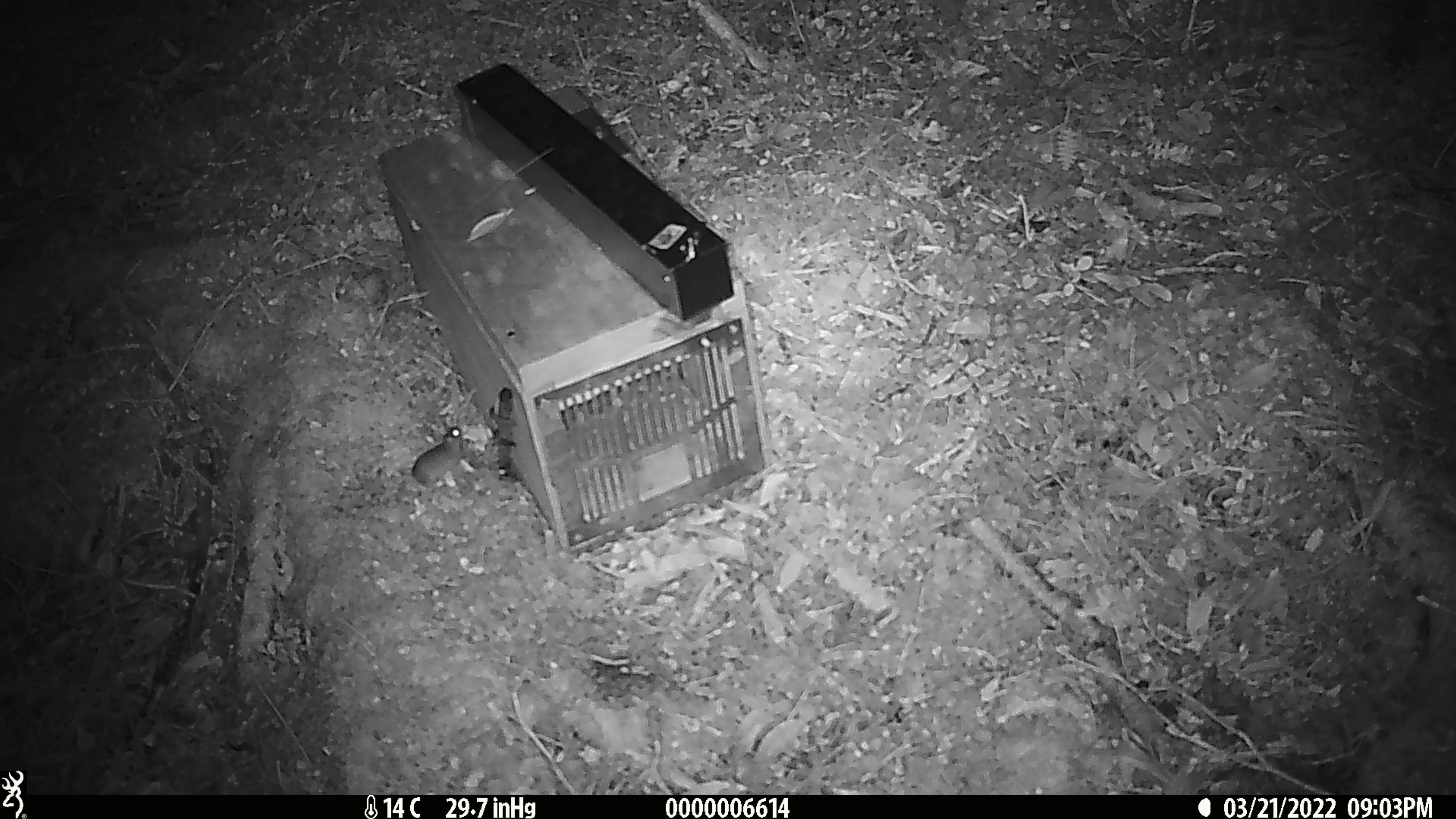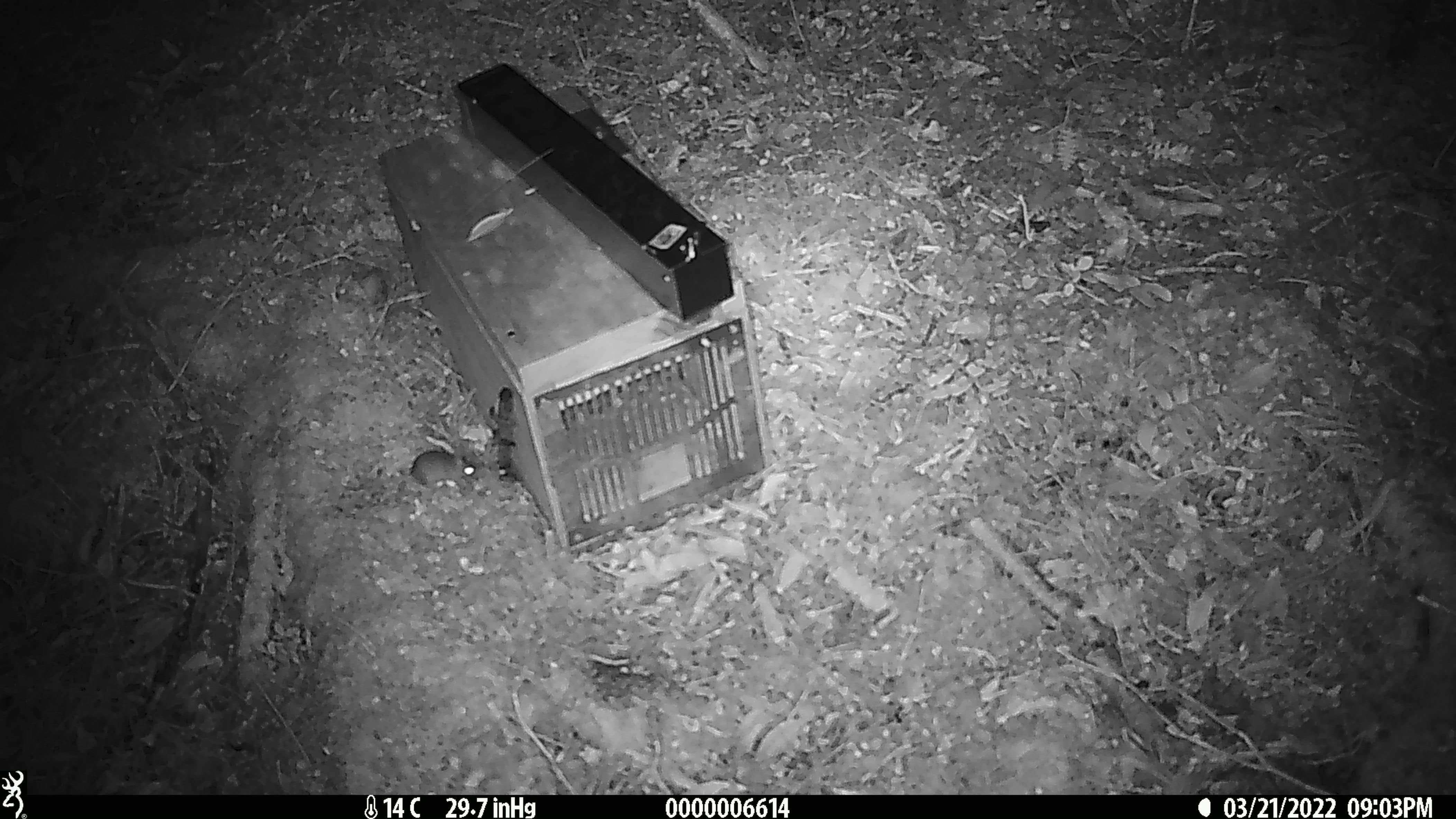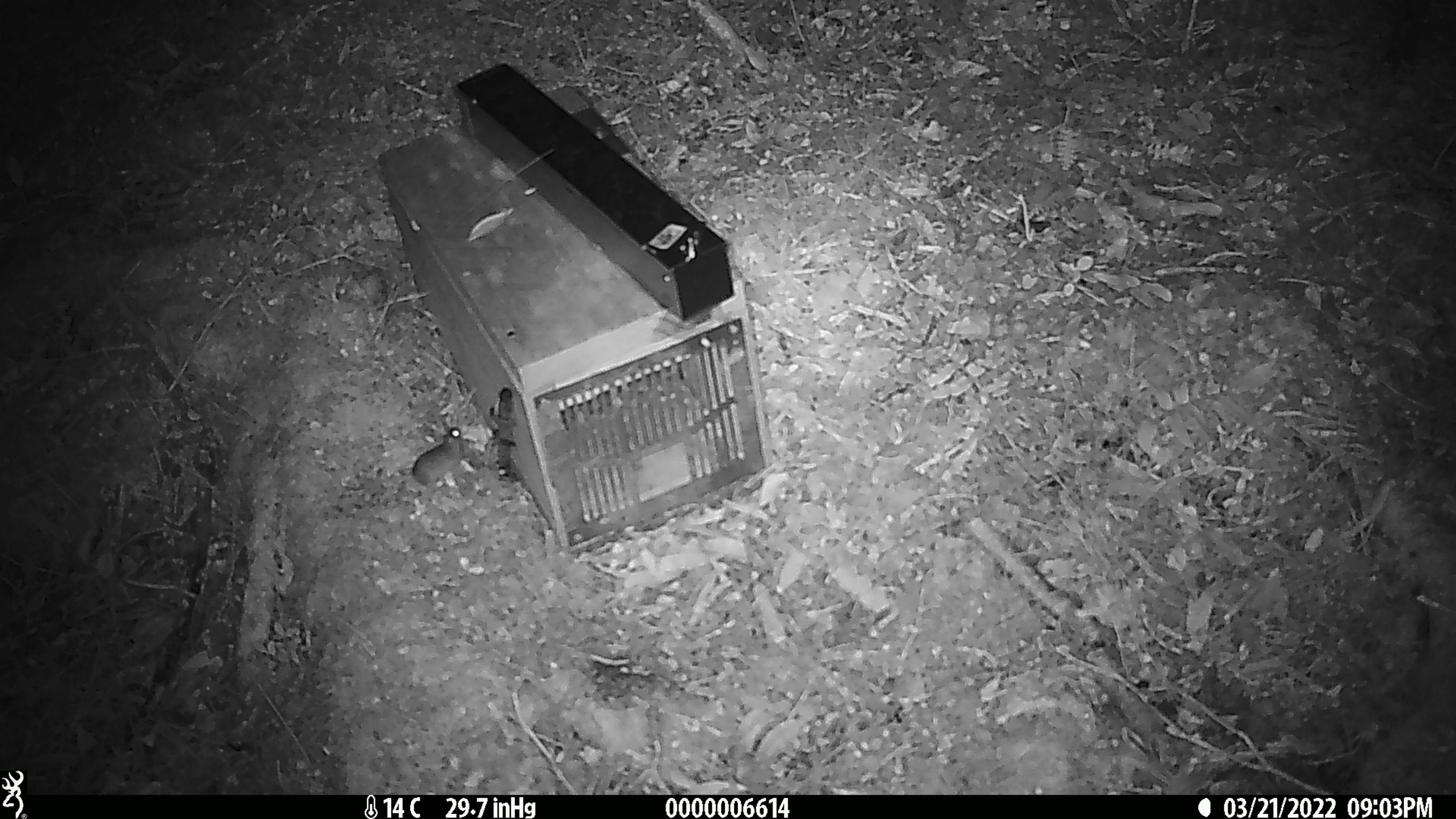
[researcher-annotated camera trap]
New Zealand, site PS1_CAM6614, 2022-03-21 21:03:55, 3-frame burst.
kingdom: Animalia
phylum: Chordata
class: Mammalia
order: Rodentia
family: Muridae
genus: Mus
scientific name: Mus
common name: mouse